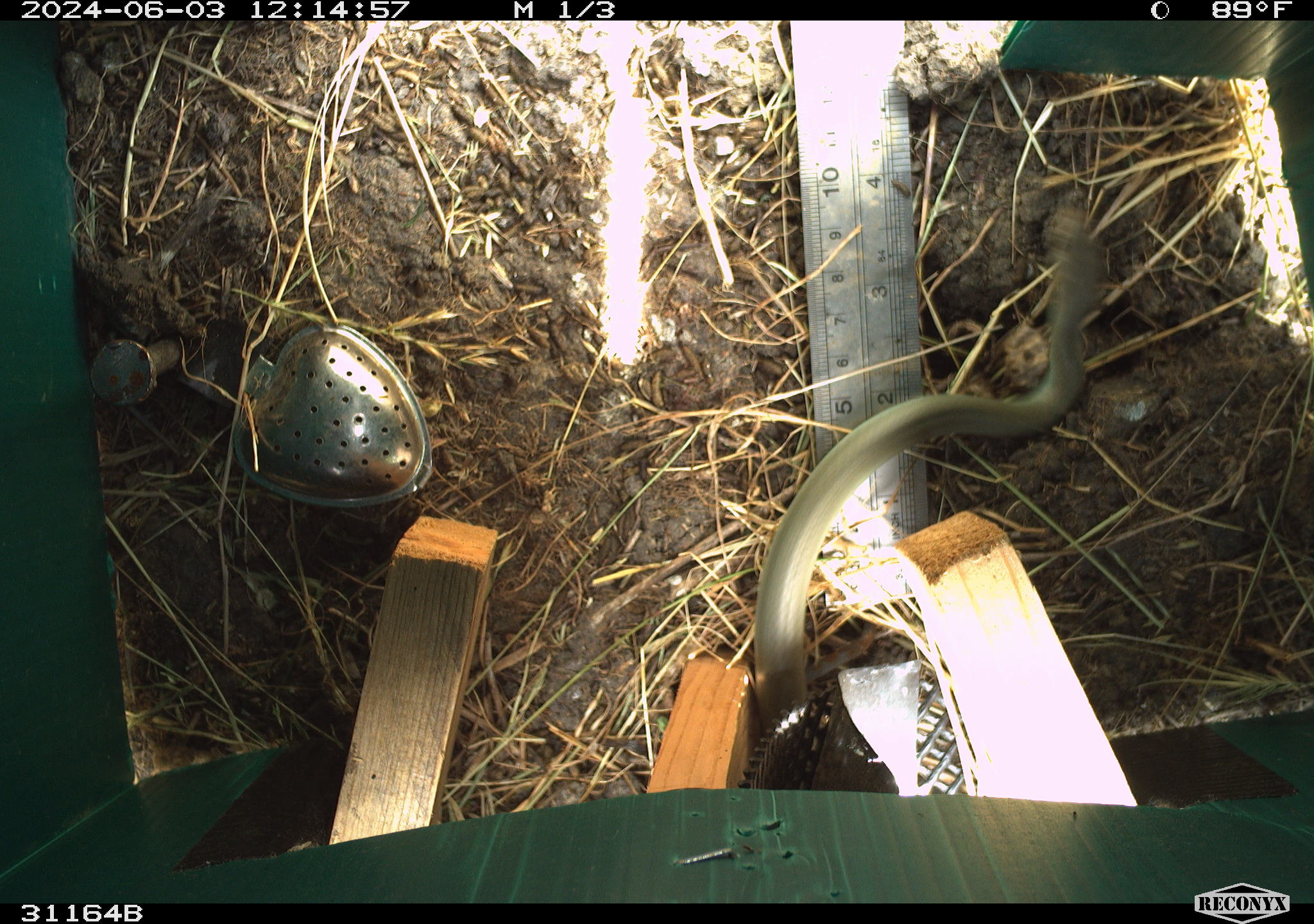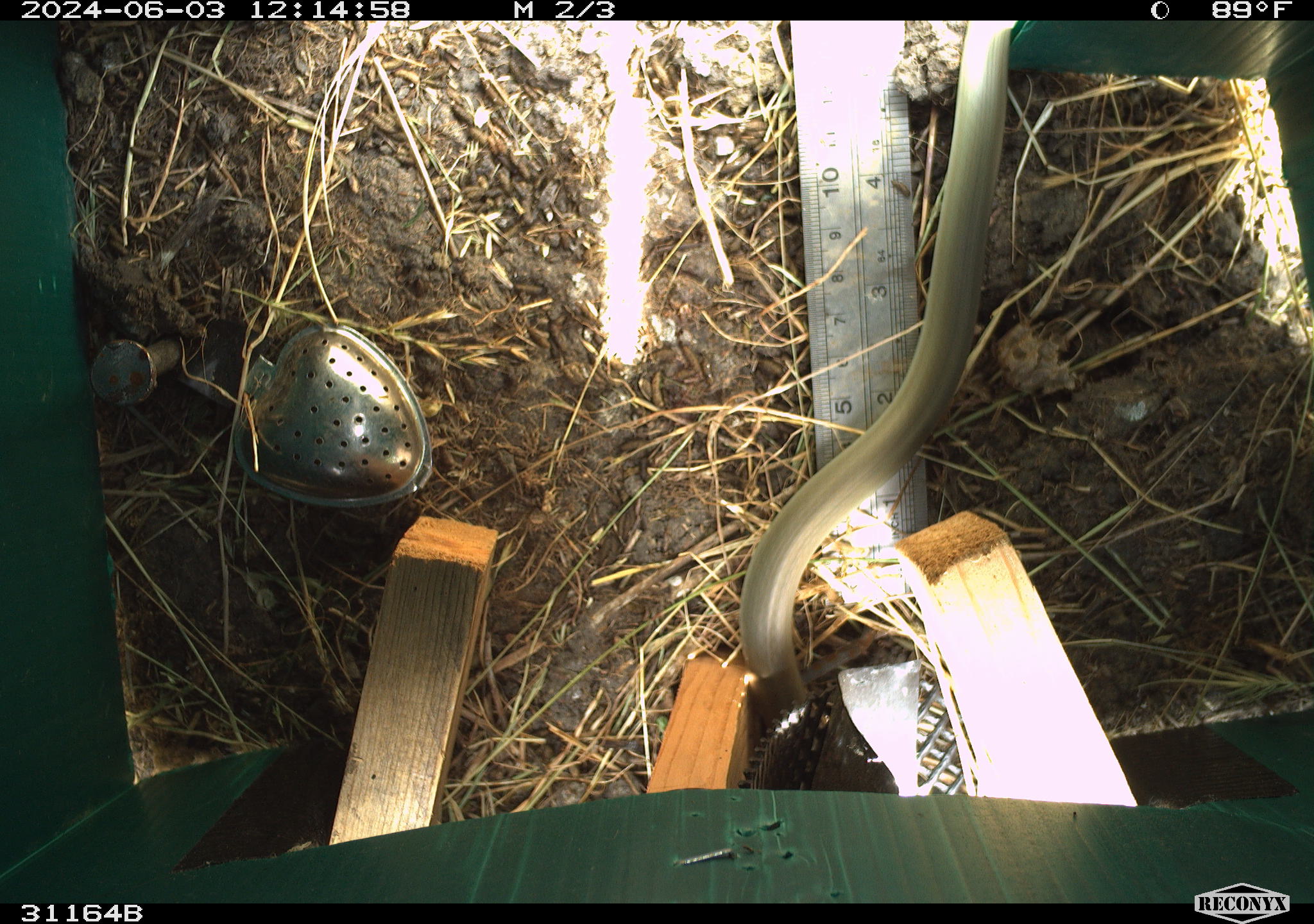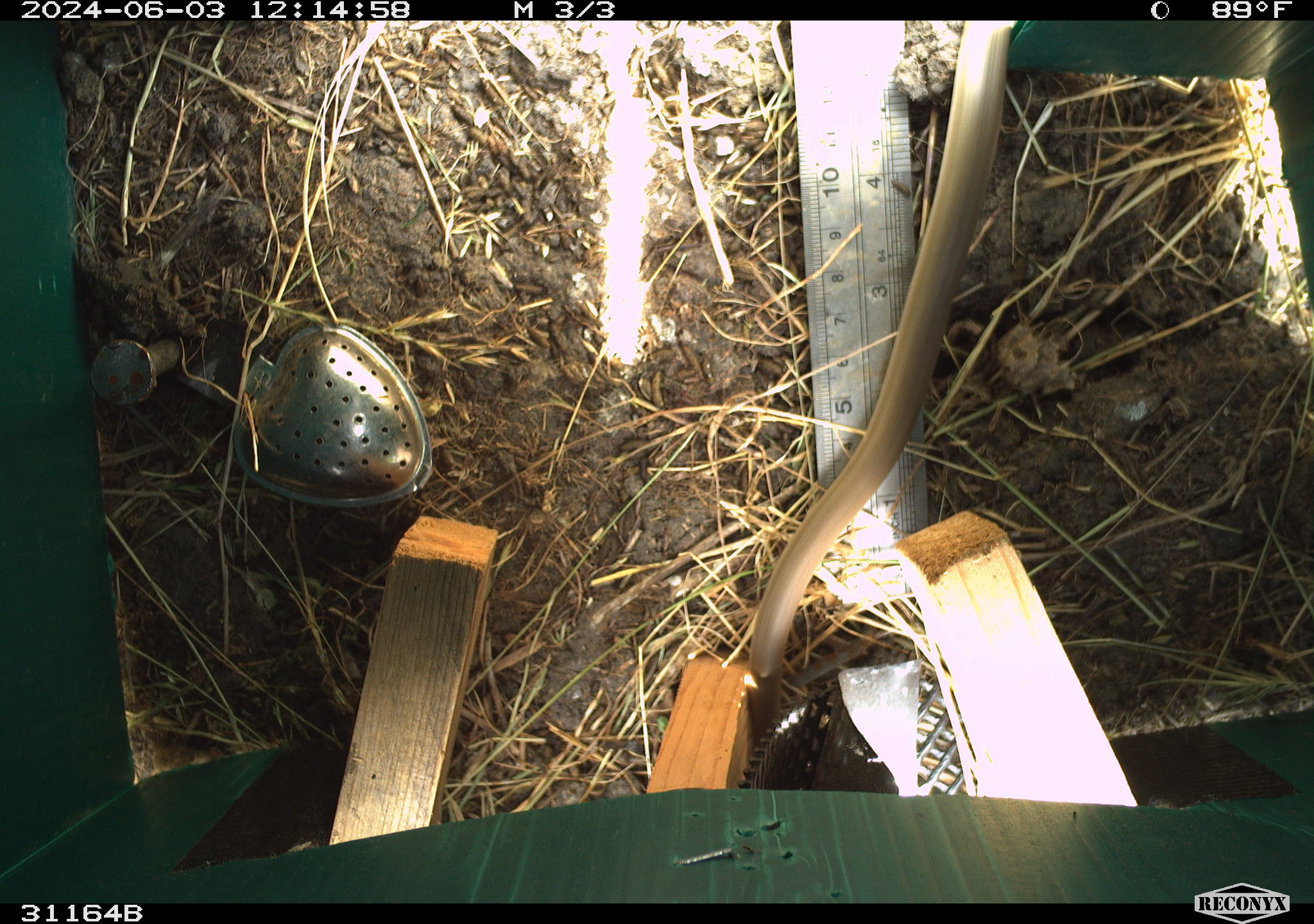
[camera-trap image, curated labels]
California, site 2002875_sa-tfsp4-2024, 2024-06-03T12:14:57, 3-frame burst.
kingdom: Animalia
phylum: Chordata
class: Reptilia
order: Squamata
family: Colubridae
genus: Coluber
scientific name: Coluber constrictor mormon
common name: western yellow-bellied racer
Western yellow-bellied racer (Coluber constrictor mormon).